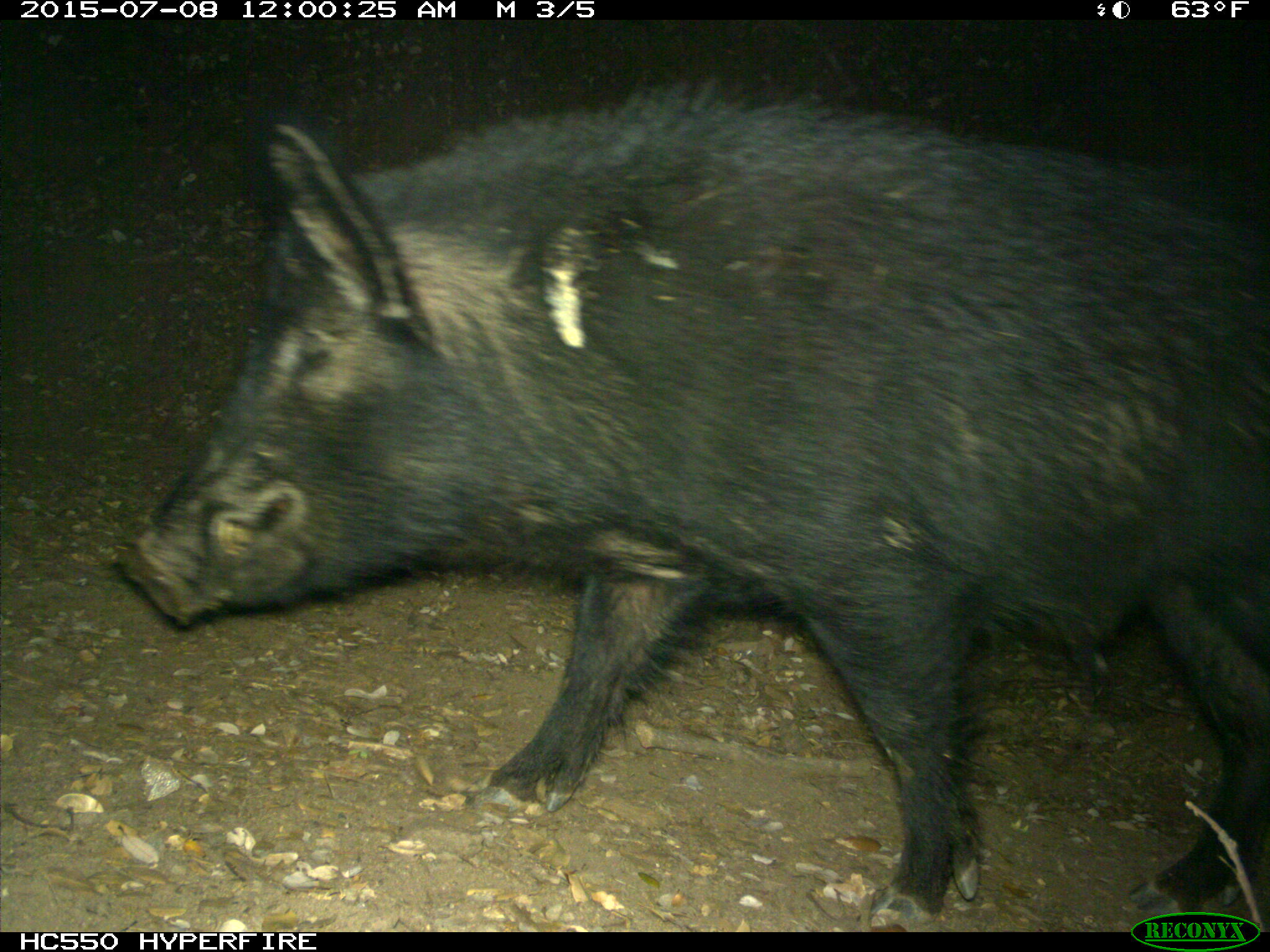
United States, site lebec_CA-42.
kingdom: Animalia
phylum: Chordata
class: Mammalia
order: Artiodactyla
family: Suidae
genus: Sus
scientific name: Sus scrofa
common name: wild boar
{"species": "Sus scrofa (wild boar)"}